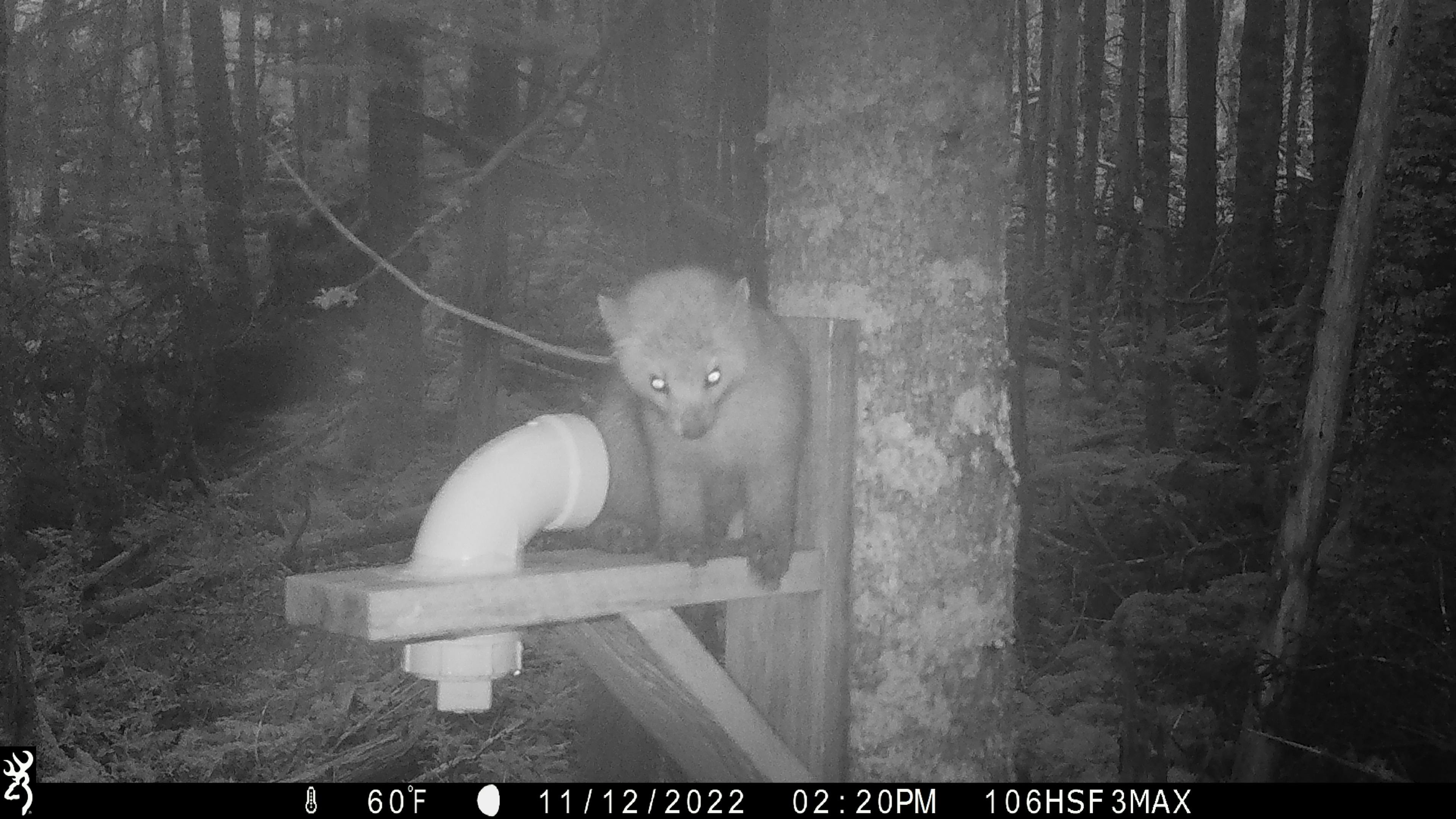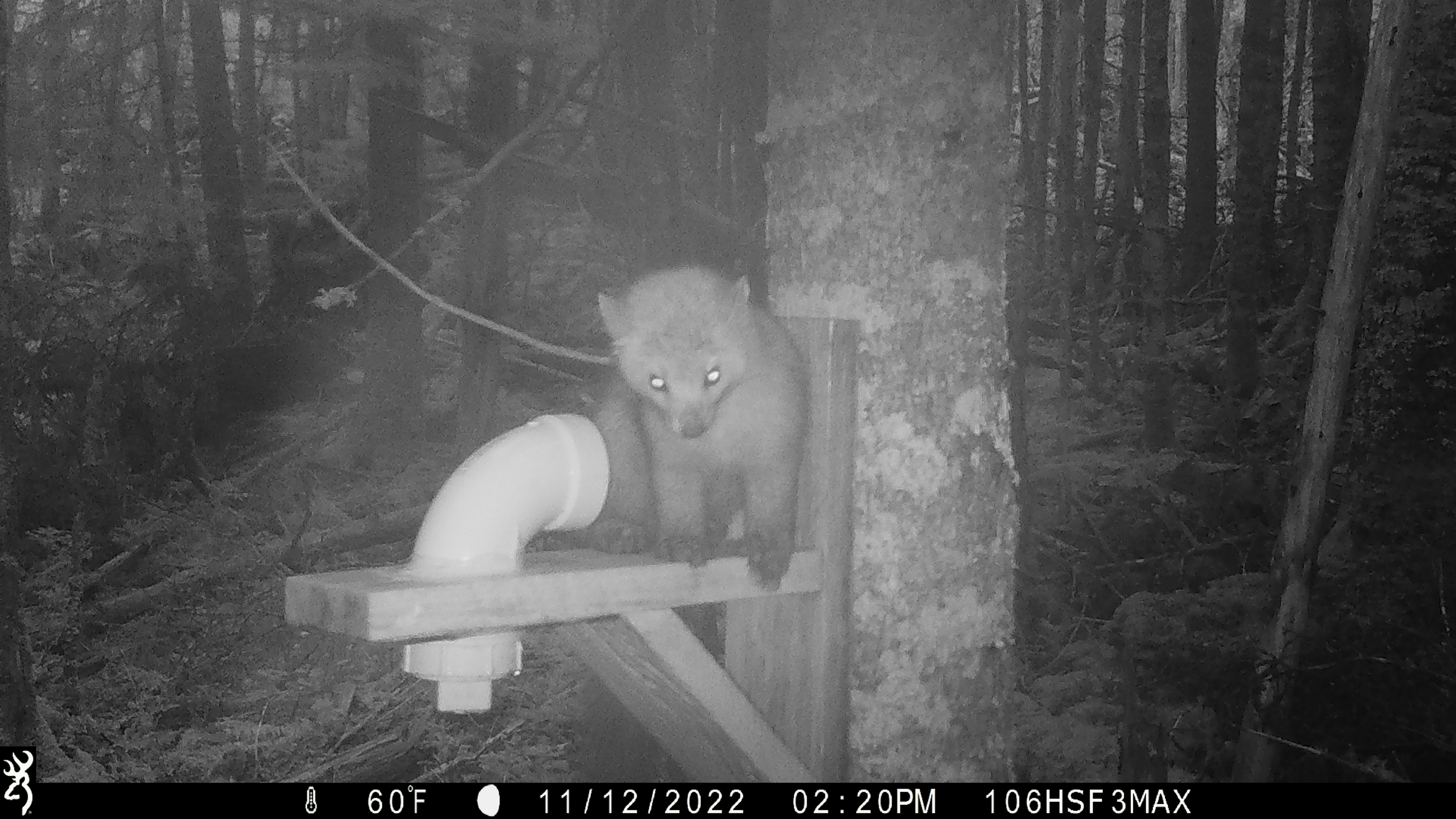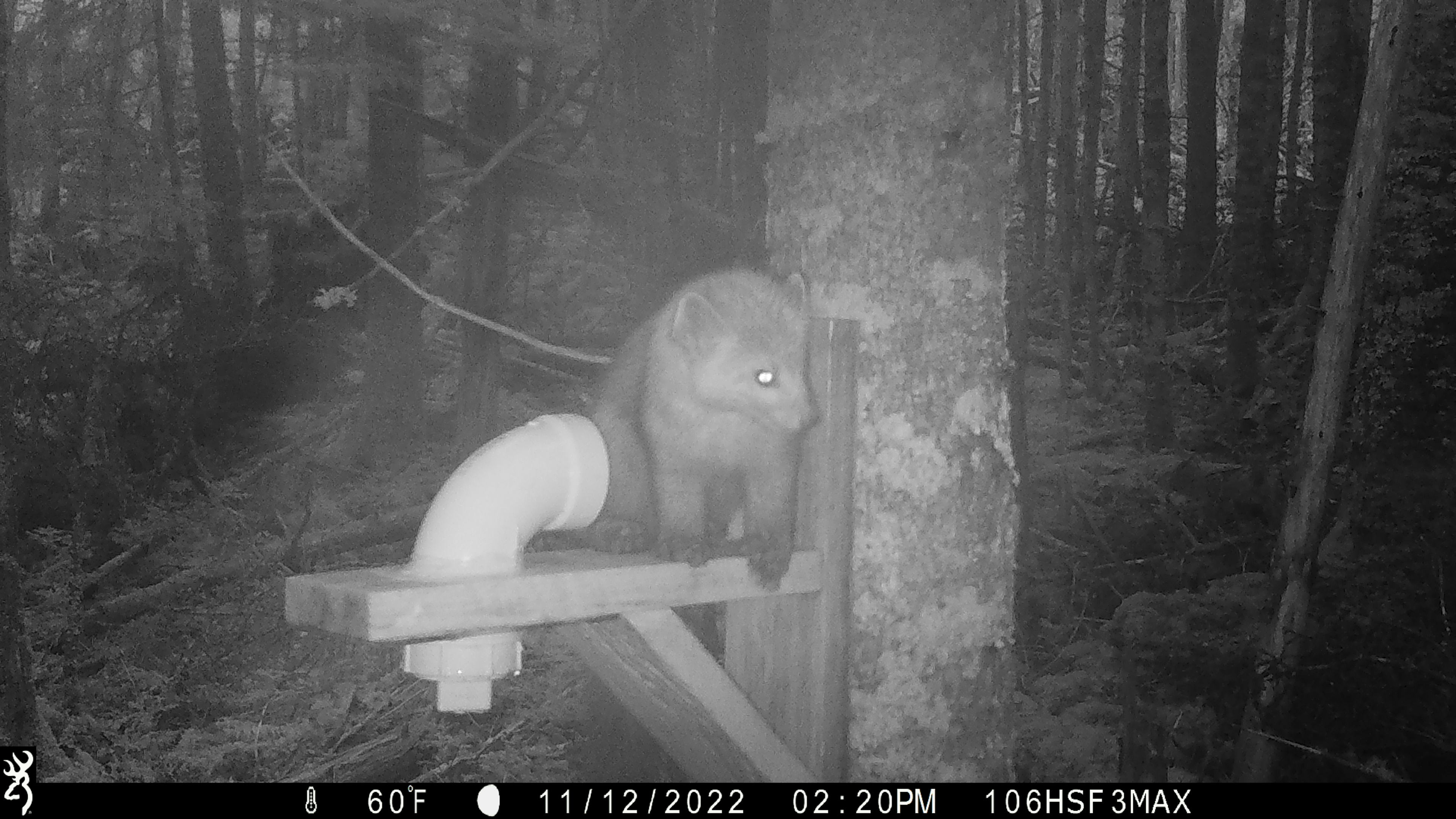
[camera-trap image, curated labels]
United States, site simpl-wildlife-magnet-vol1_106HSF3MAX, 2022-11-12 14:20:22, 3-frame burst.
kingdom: Animalia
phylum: Chordata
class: Mammalia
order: Carnivora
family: Mustelidae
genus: Martes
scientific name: Martes americana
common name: american marten